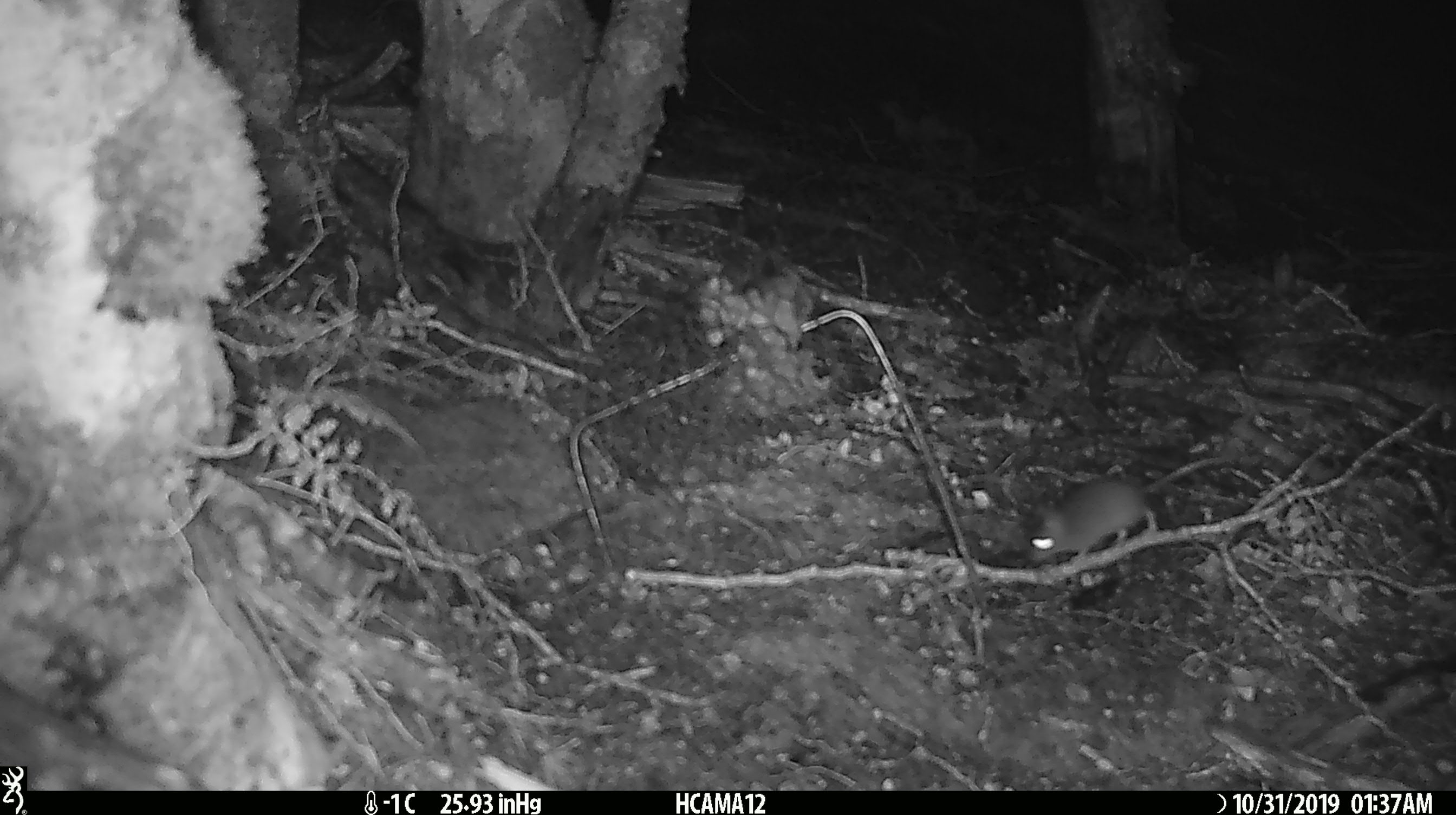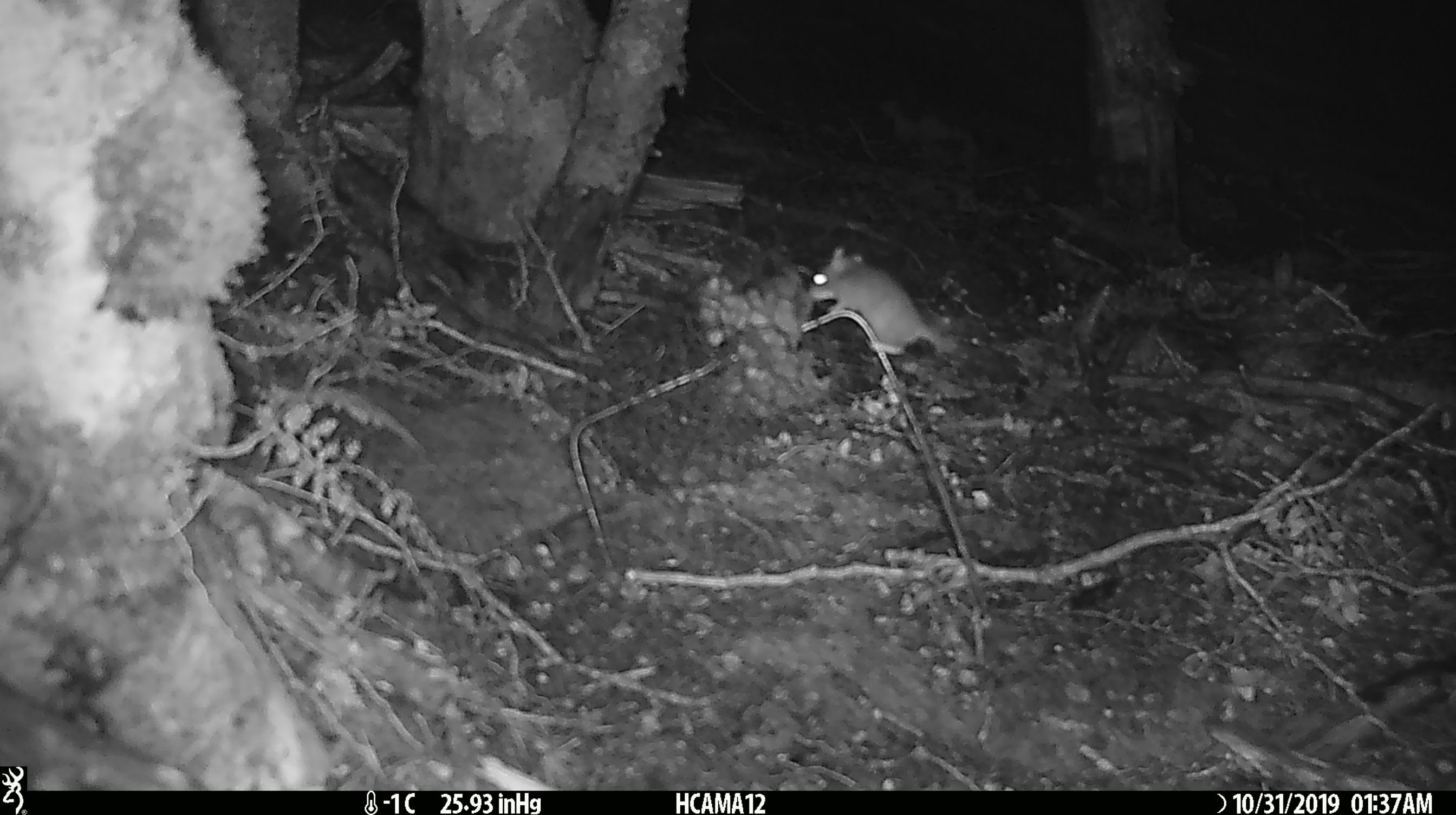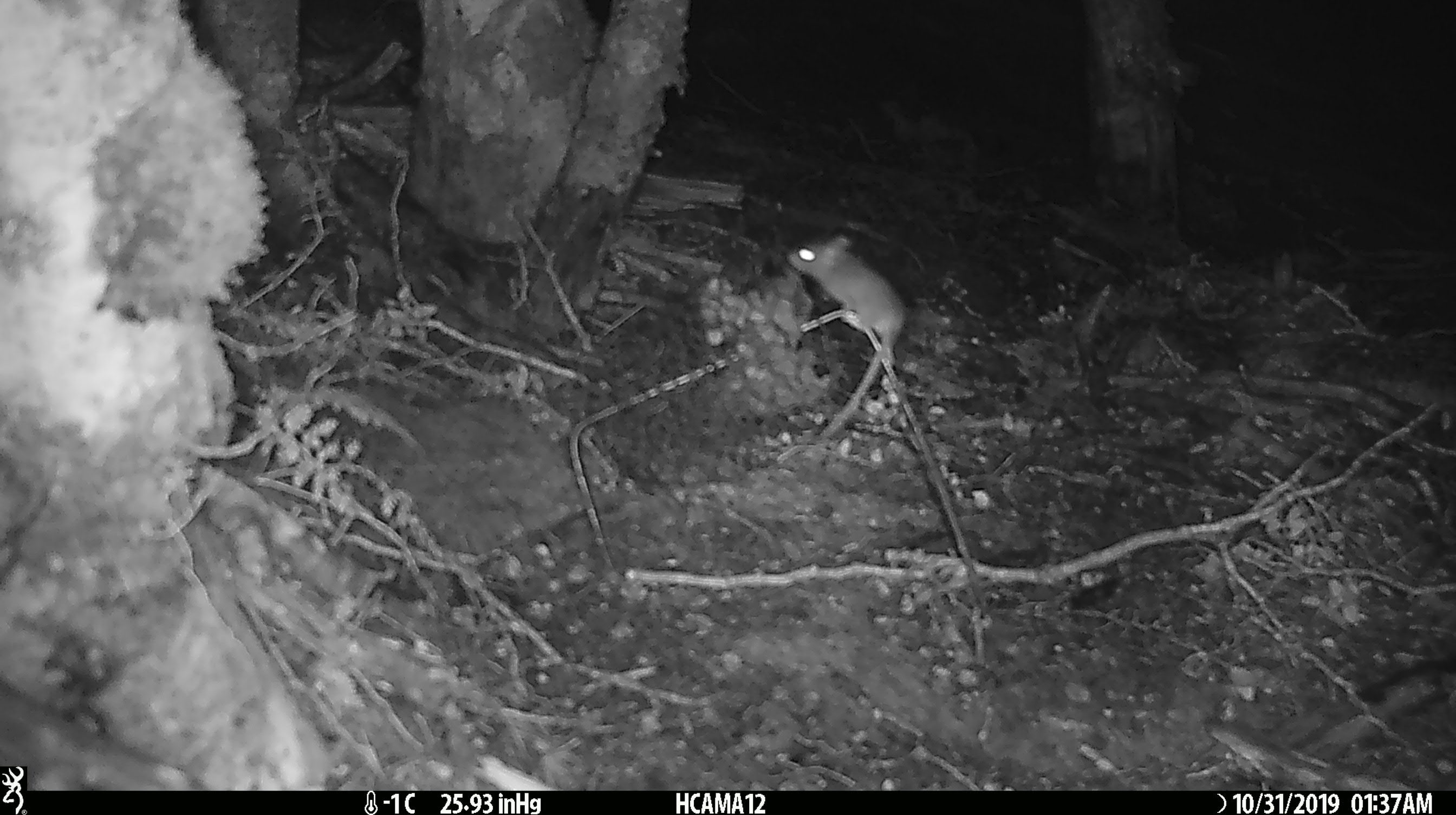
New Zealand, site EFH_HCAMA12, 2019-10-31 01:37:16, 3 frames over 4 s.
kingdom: Animalia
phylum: Chordata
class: Mammalia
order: Rodentia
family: Muridae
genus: Mus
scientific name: Mus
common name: mouse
Mouse (Mus).